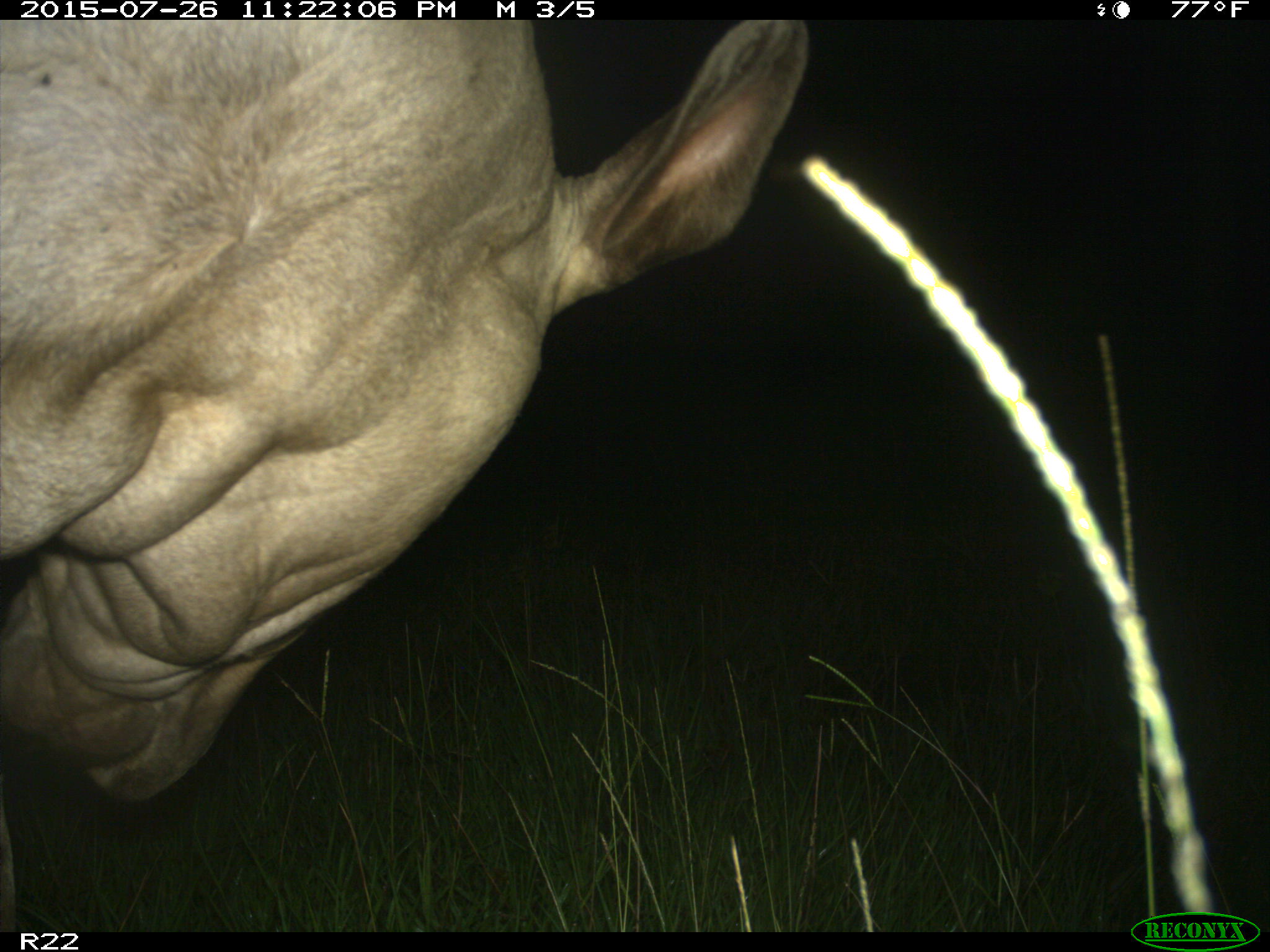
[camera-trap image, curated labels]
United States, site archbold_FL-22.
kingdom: Animalia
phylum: Chordata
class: Mammalia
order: Artiodactyla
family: Bovidae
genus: Bos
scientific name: Bos taurus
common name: domestic cow